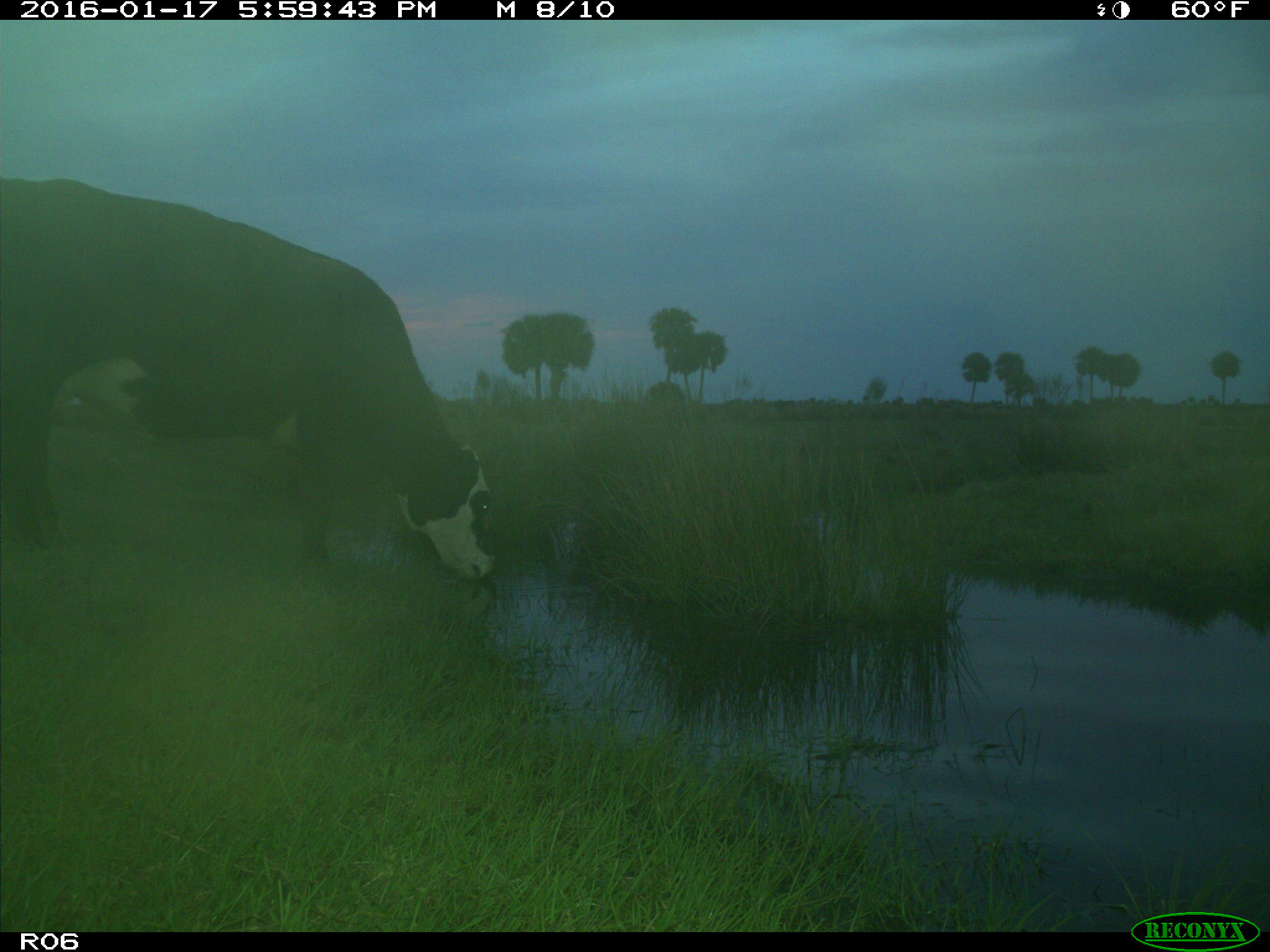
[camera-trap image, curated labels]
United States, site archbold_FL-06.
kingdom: Animalia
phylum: Chordata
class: Mammalia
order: Artiodactyla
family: Bovidae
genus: Bos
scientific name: Bos taurus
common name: domestic cow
Bos taurus (domestic cow).